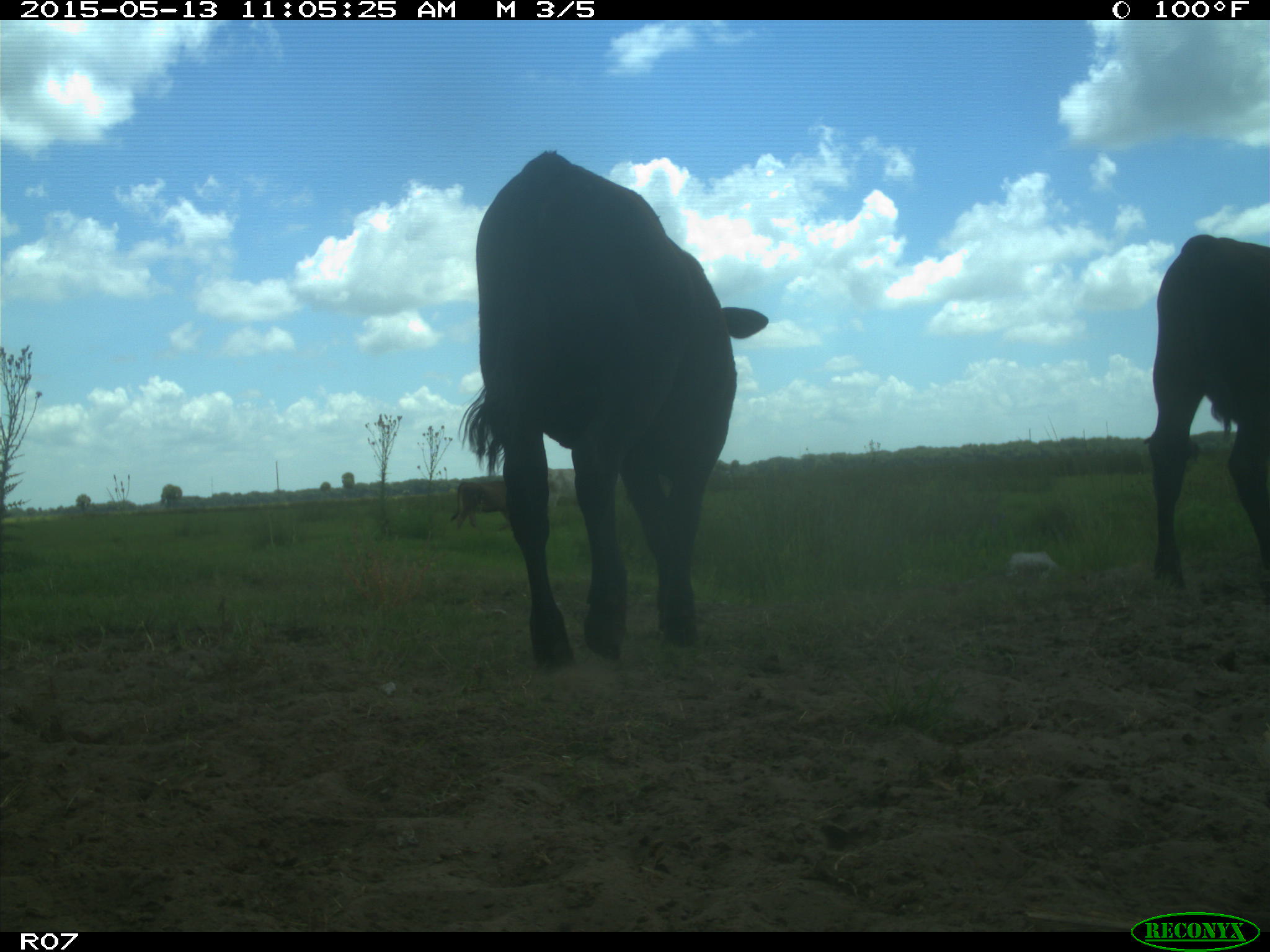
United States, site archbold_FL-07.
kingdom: Animalia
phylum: Chordata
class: Mammalia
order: Artiodactyla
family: Bovidae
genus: Bos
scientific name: Bos taurus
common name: domestic cow